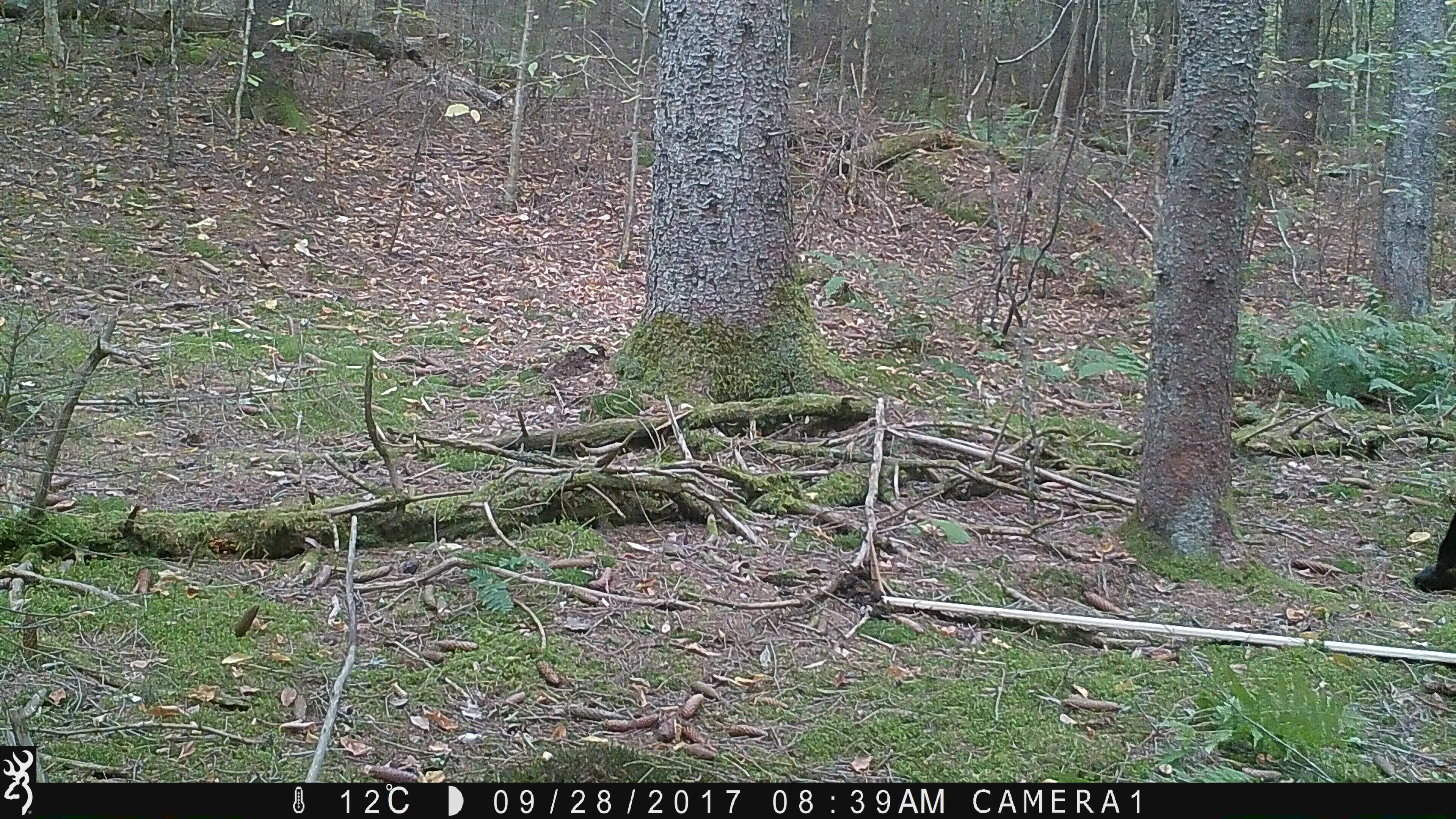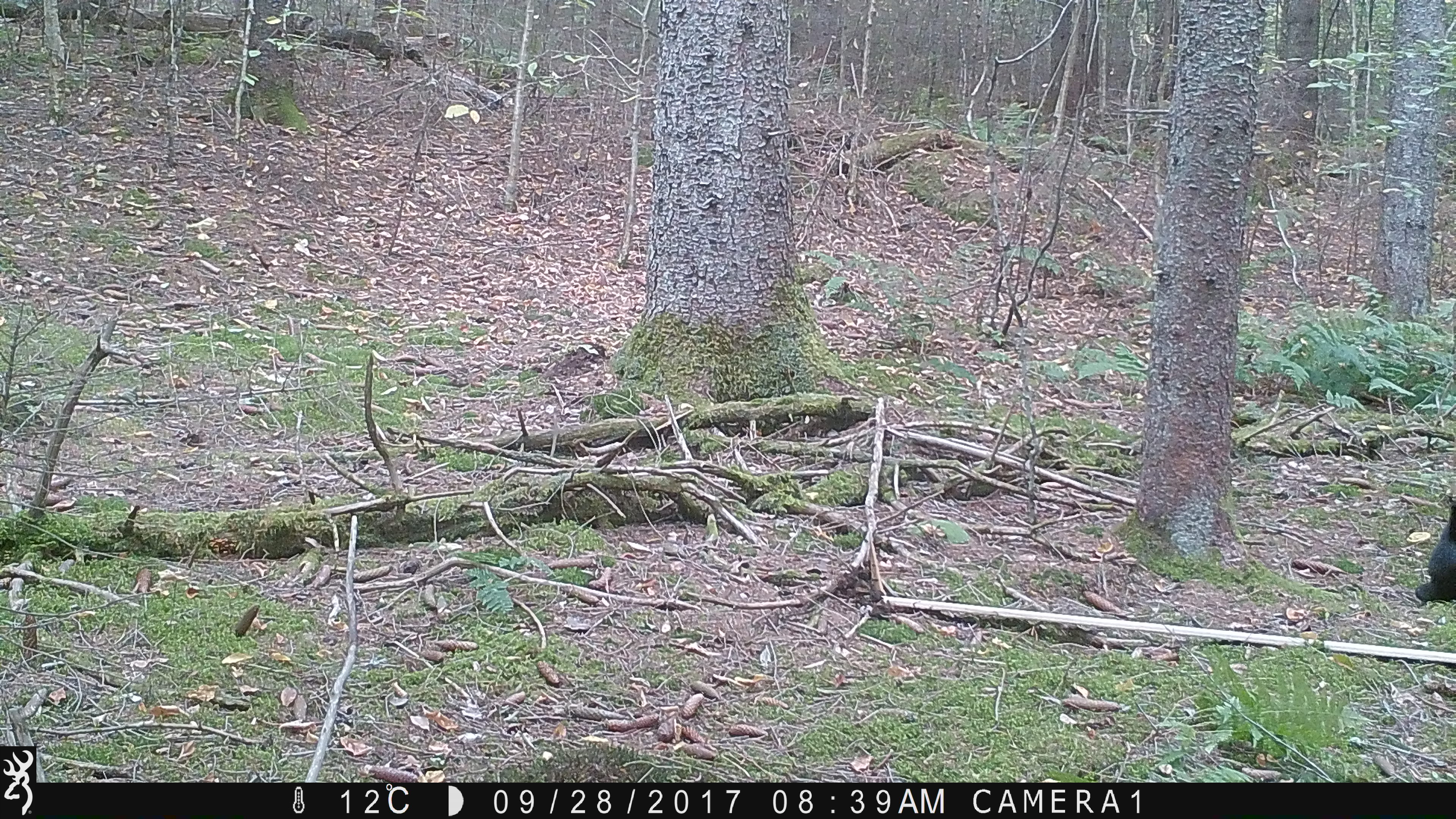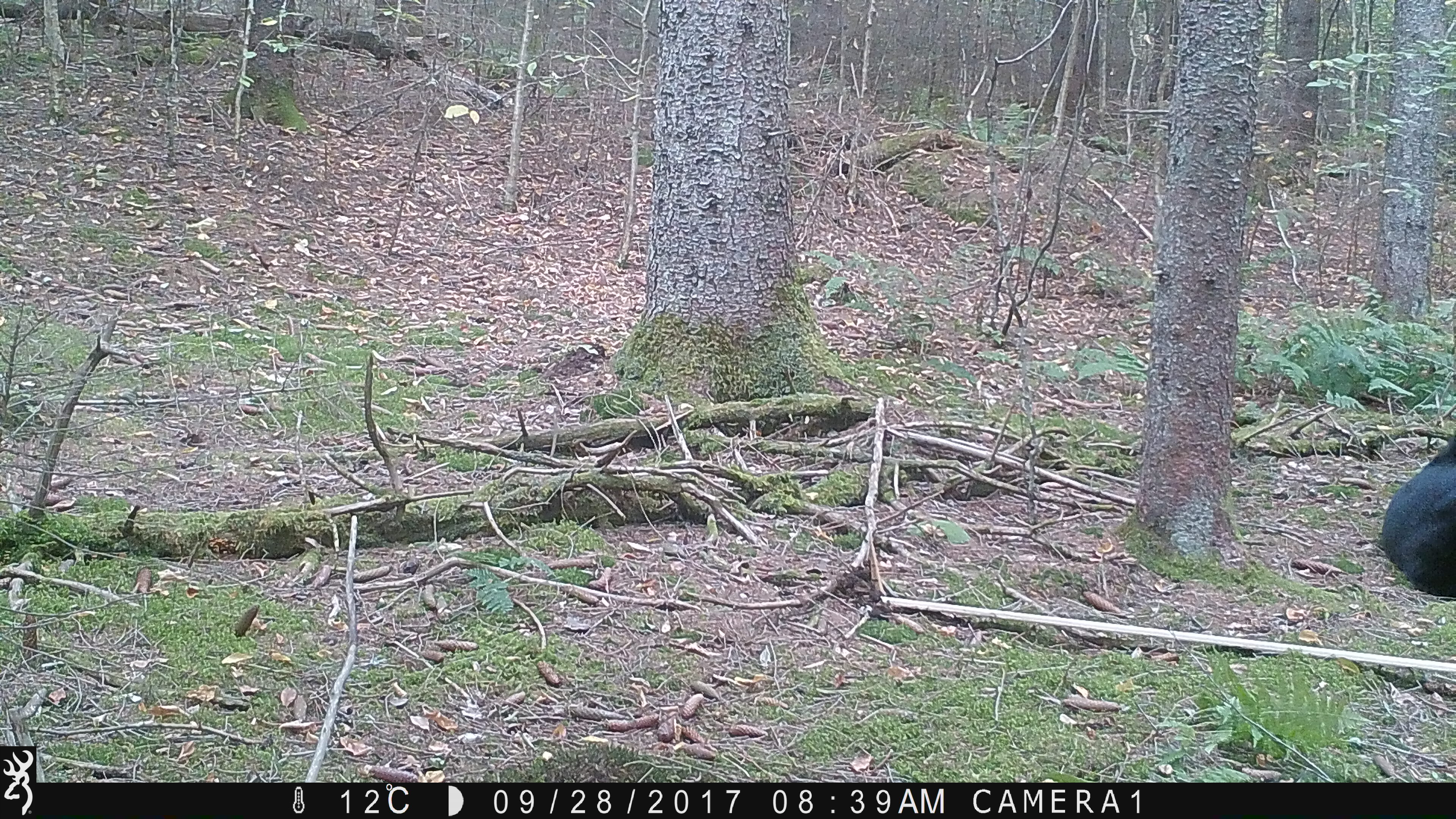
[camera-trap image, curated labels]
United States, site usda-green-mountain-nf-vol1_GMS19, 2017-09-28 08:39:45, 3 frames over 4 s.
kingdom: Animalia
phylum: Chordata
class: Mammalia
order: Carnivora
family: Ursidae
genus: Ursus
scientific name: Ursus americanus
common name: black bear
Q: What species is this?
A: Black bear (Ursus americanus).